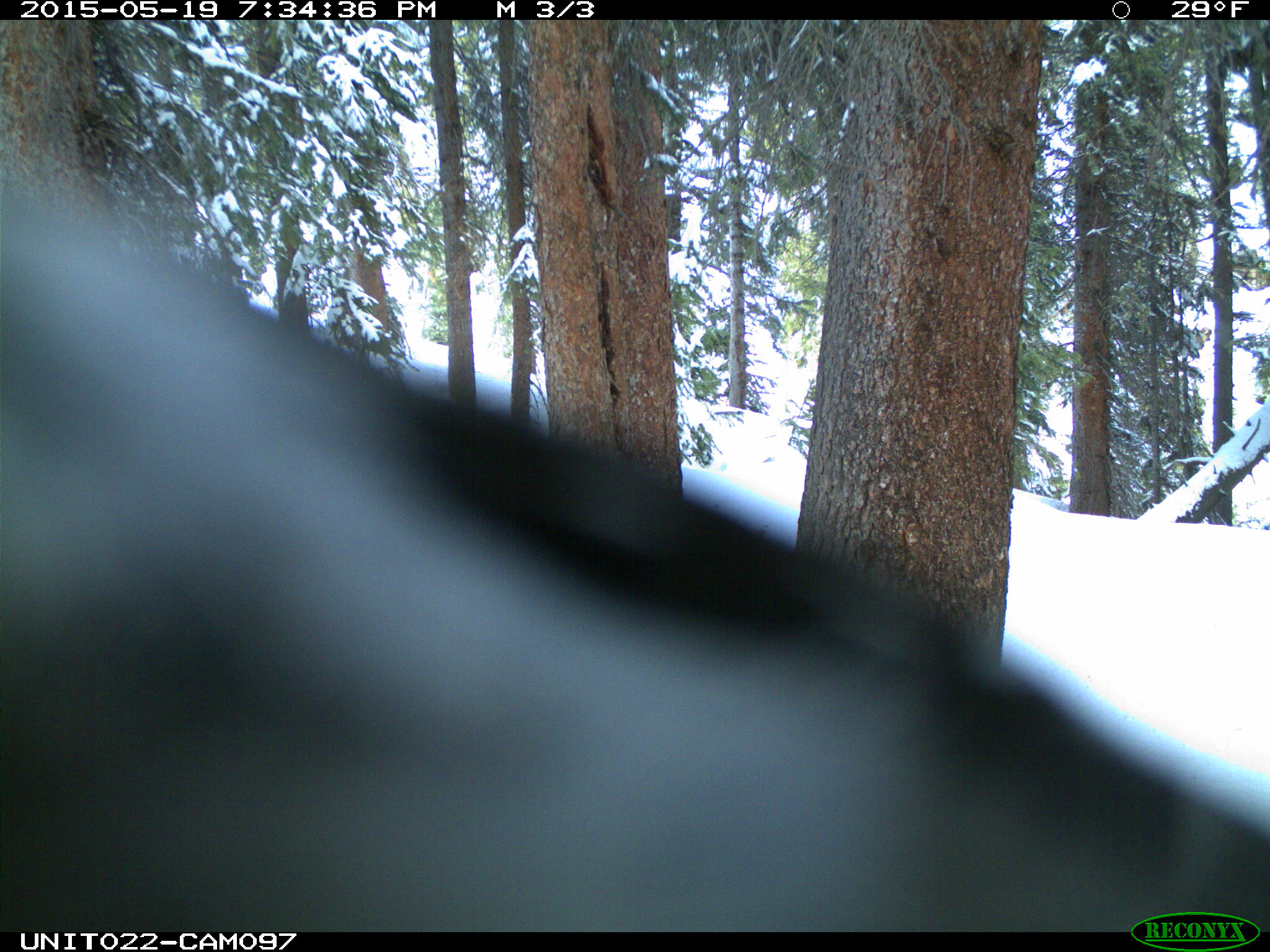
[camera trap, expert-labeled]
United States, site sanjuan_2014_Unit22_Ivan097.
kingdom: Animalia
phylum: Chordata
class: Aves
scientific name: Aves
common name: birds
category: unidentified bird